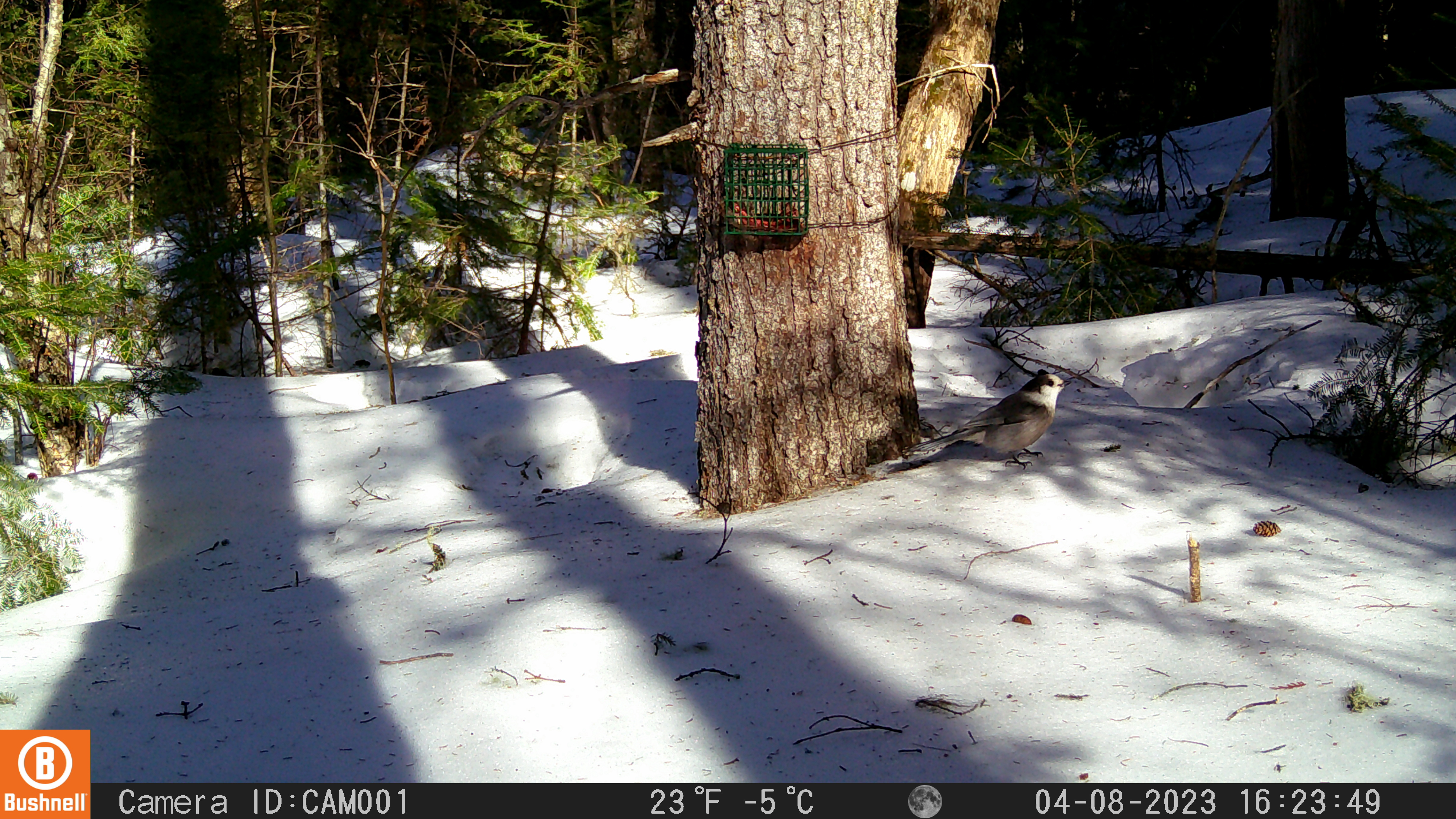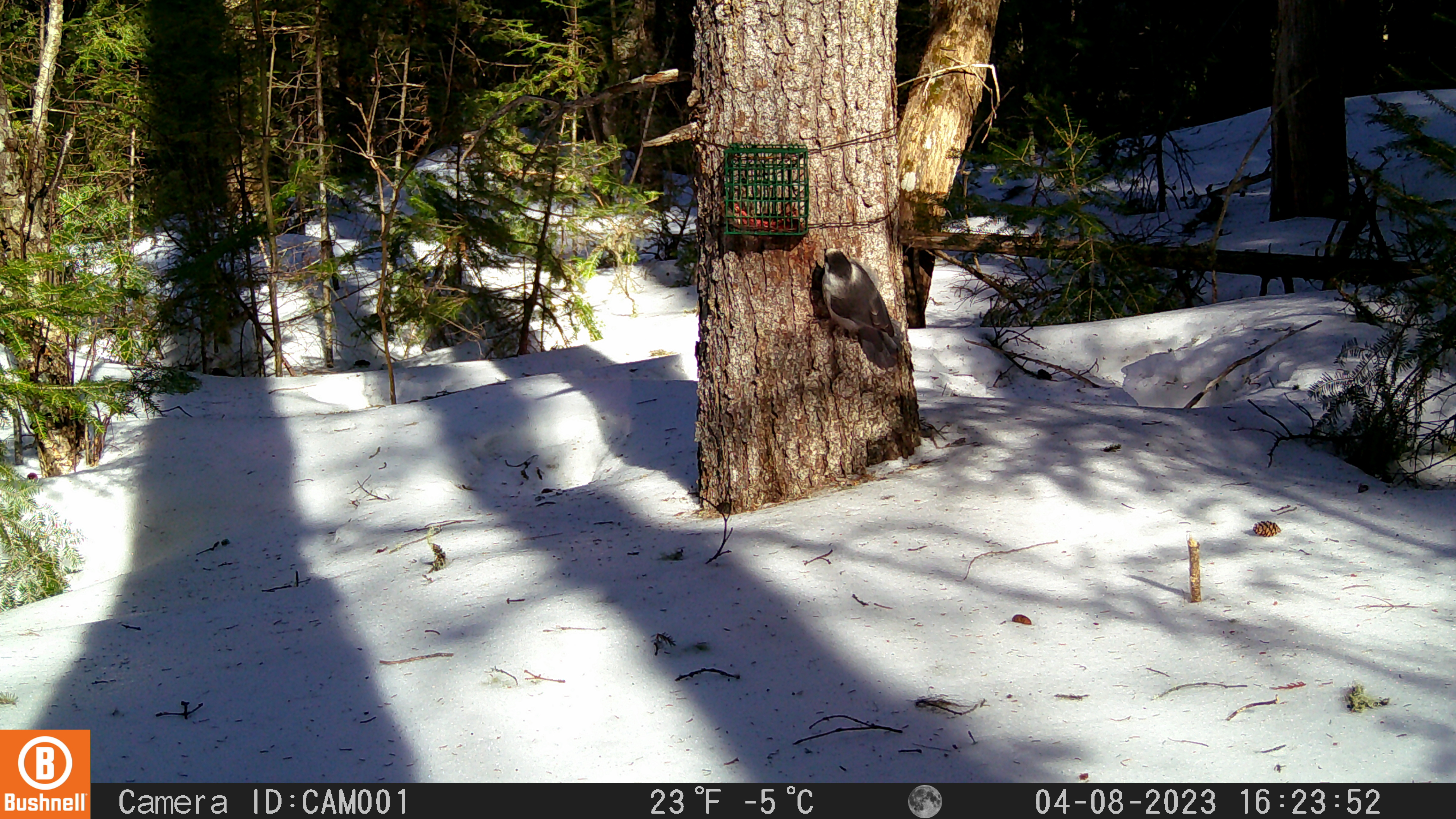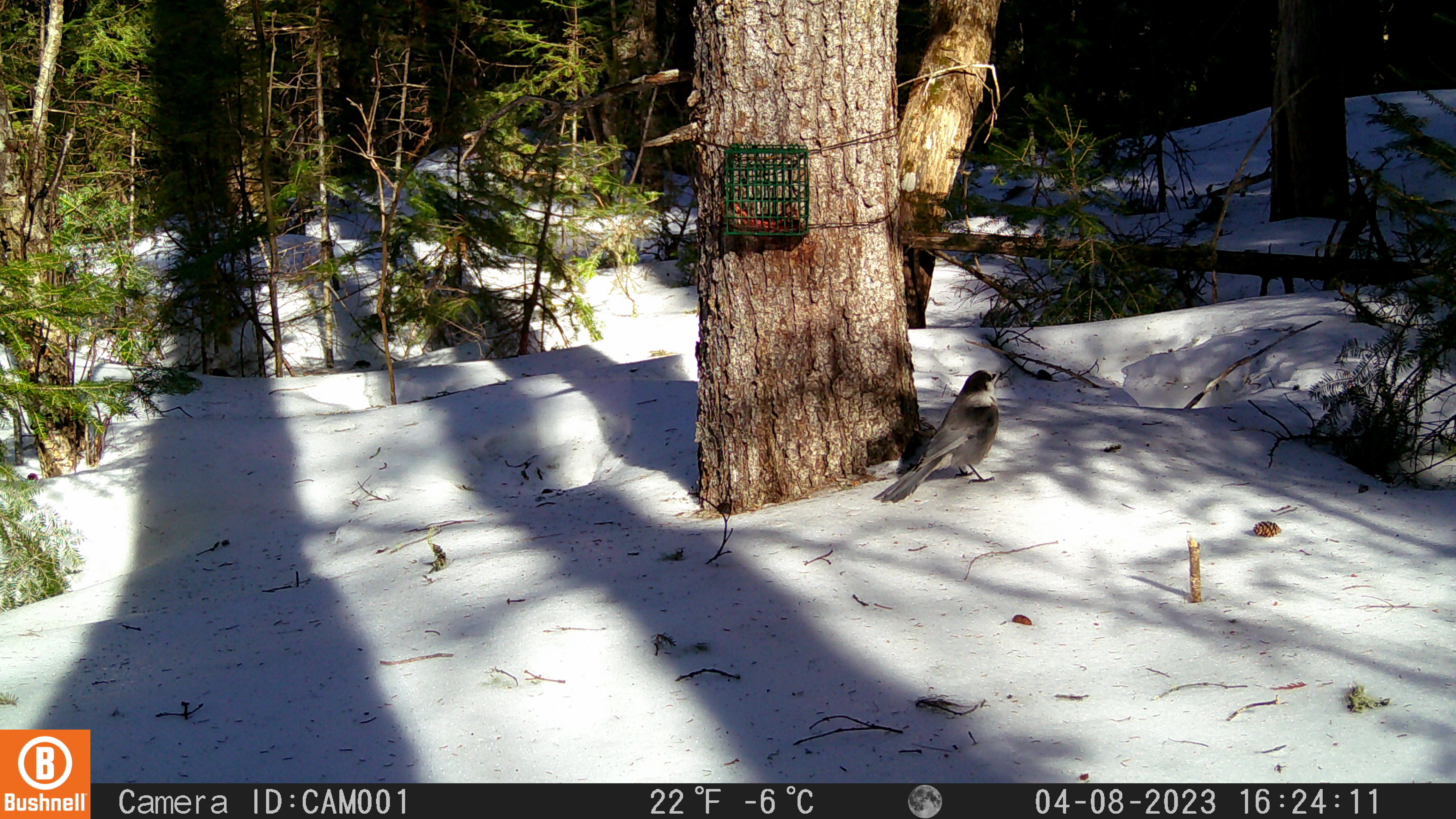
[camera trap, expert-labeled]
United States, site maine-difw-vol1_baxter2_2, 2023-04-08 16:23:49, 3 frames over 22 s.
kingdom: Animalia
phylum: Chordata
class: Aves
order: Passeriformes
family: Corvidae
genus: Perisoreus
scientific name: Perisoreus canadensis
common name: canada jay